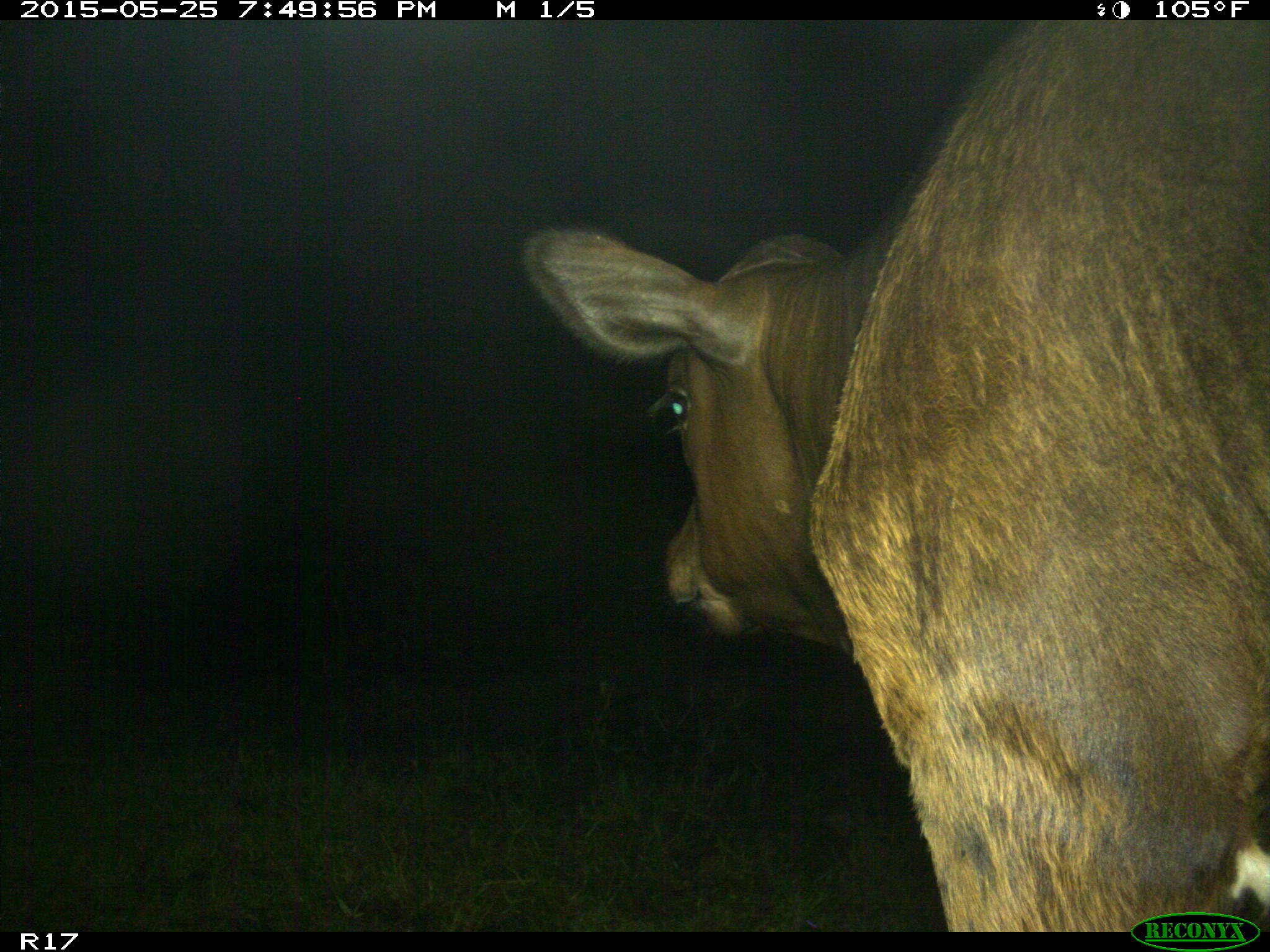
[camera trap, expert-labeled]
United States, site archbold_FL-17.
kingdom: Animalia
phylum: Chordata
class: Mammalia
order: Artiodactyla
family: Bovidae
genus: Bos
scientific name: Bos taurus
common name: domestic cow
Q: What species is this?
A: Bos taurus (domestic cow).